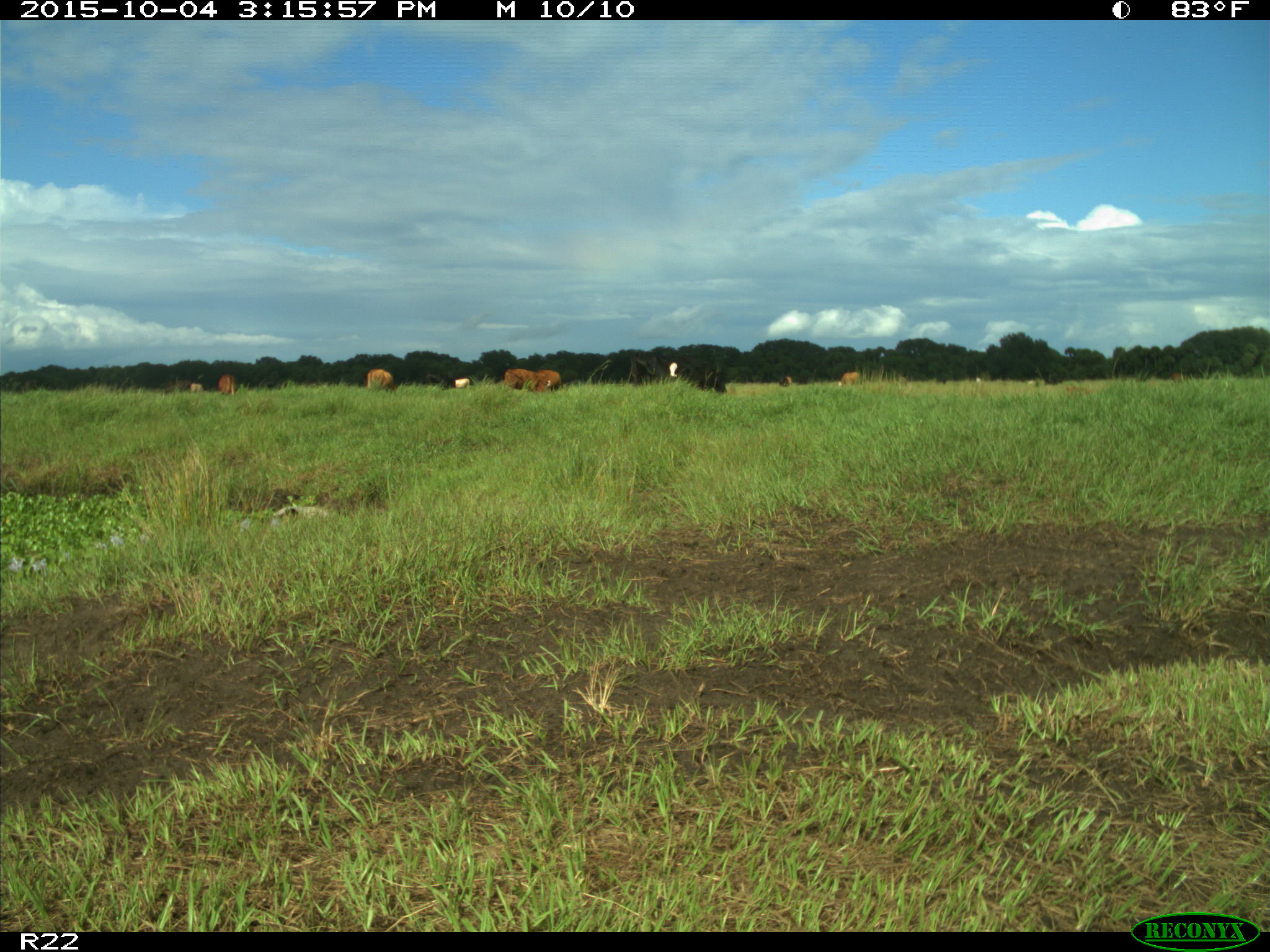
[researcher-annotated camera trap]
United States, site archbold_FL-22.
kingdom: Animalia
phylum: Chordata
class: Mammalia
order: Artiodactyla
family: Bovidae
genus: Bos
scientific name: Bos taurus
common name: domestic cow